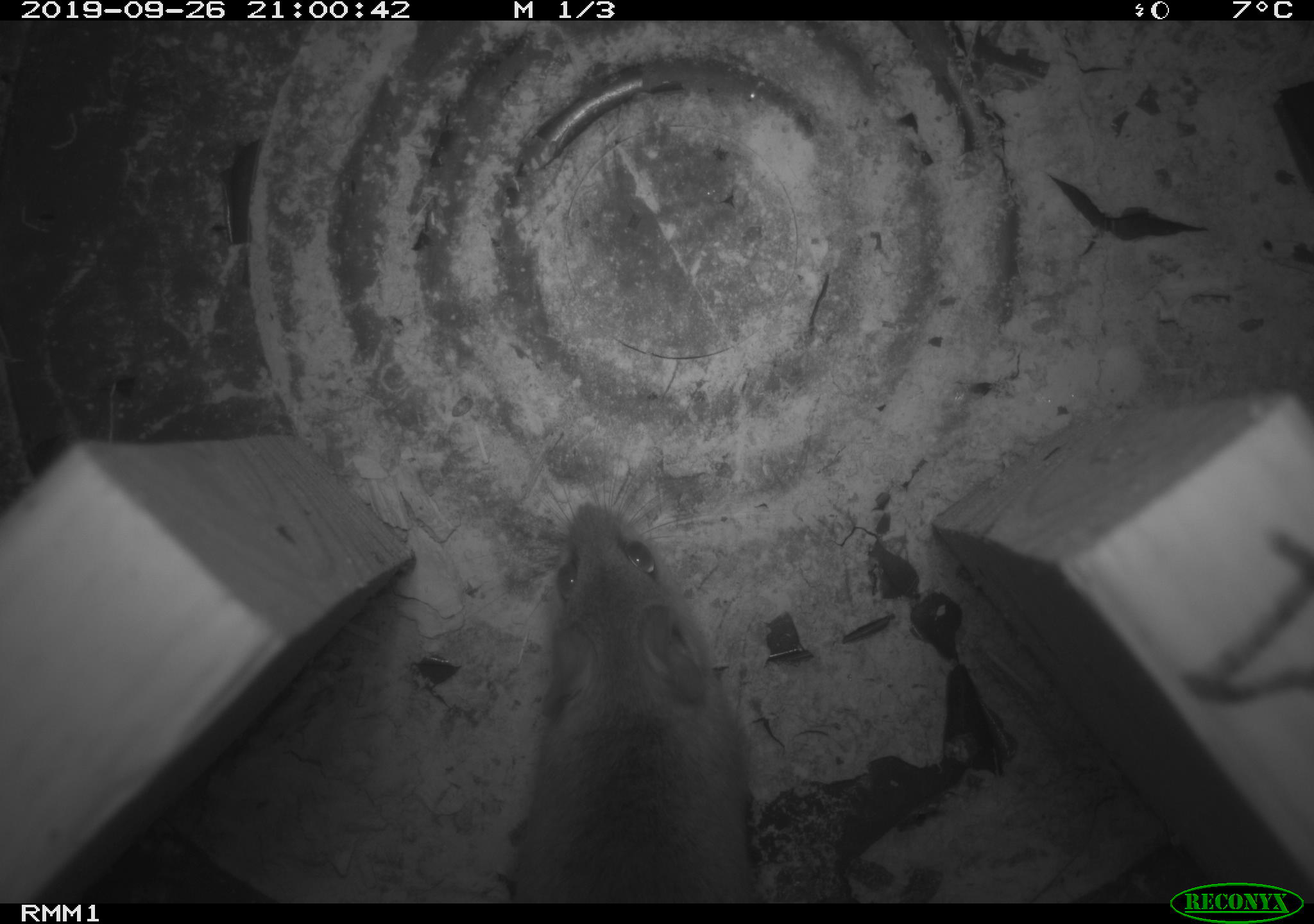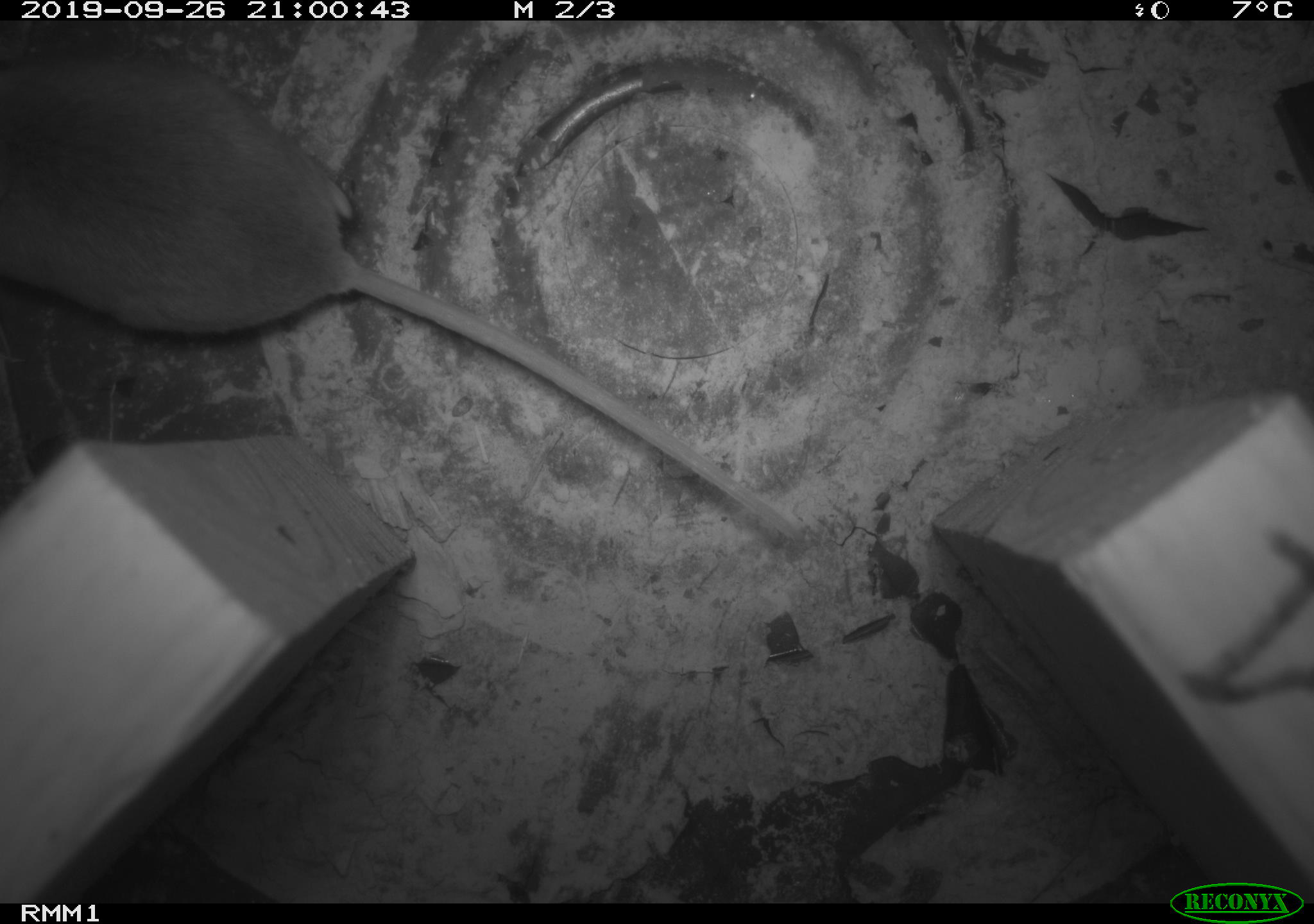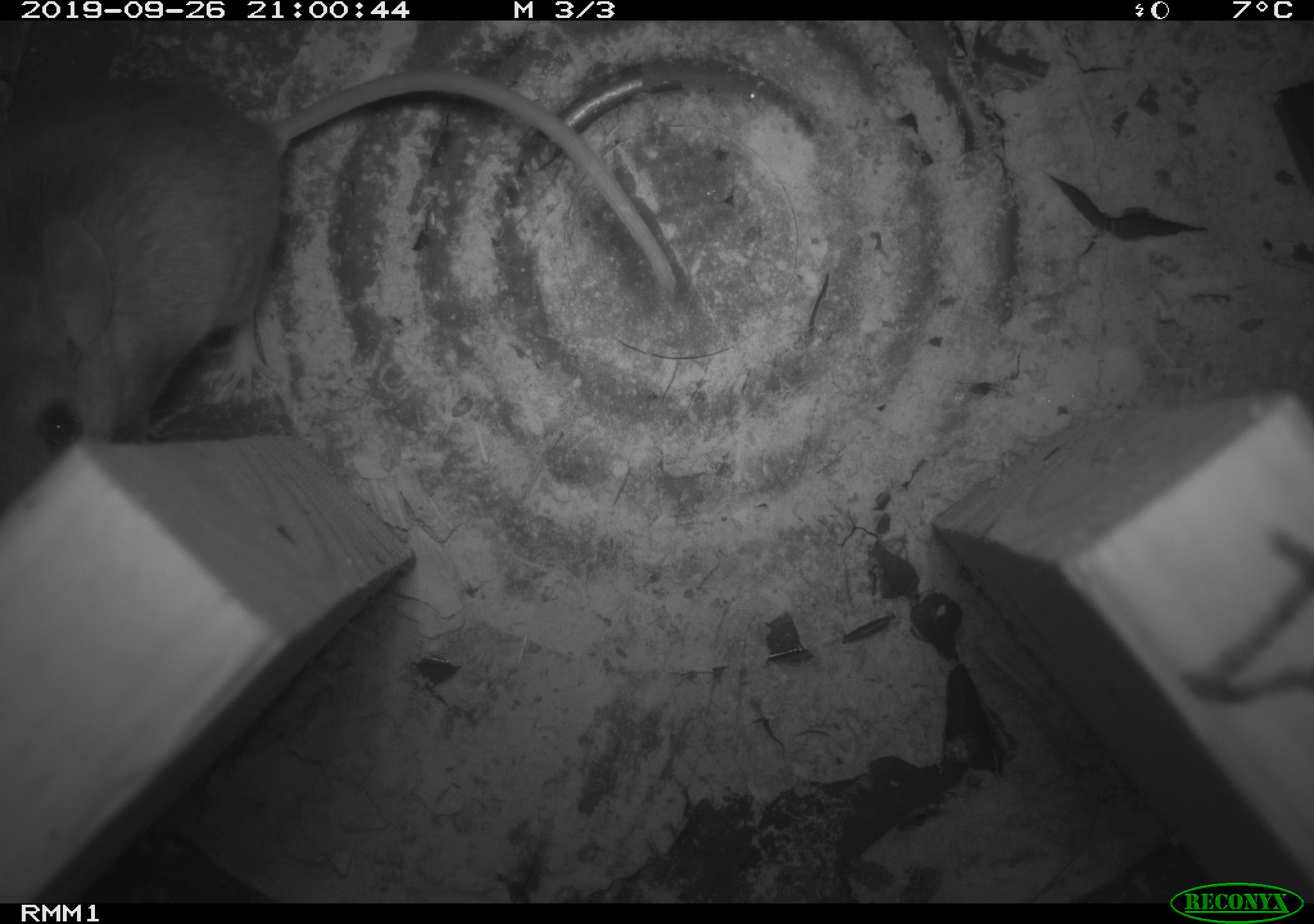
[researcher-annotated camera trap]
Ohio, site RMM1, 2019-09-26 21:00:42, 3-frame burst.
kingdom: Animalia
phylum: Chordata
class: Mammalia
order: Rodentia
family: Cricetidae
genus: Peromyscus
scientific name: Peromyscus leucopus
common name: white-footed mouse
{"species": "white-footed mouse (Peromyscus leucopus)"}